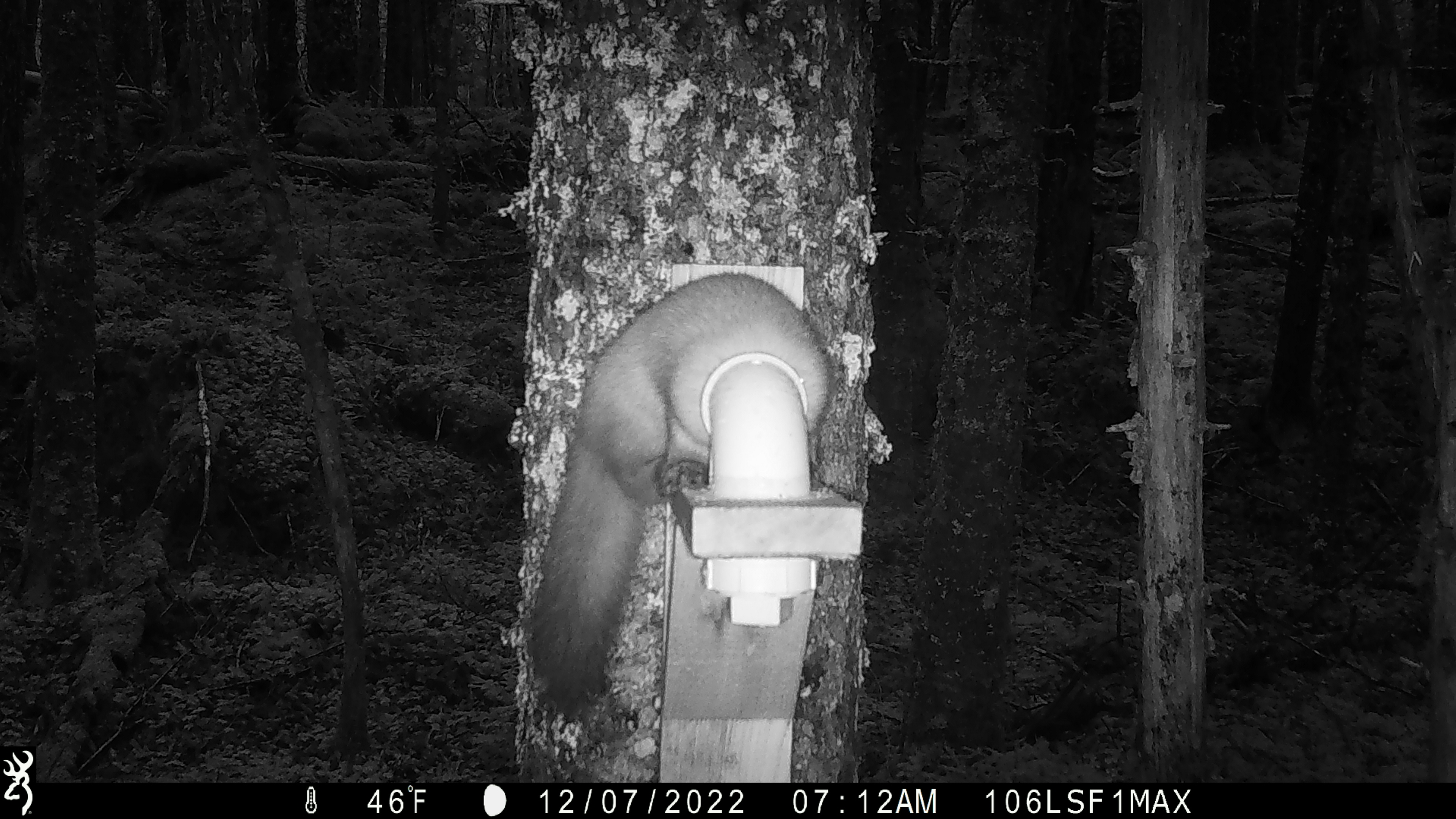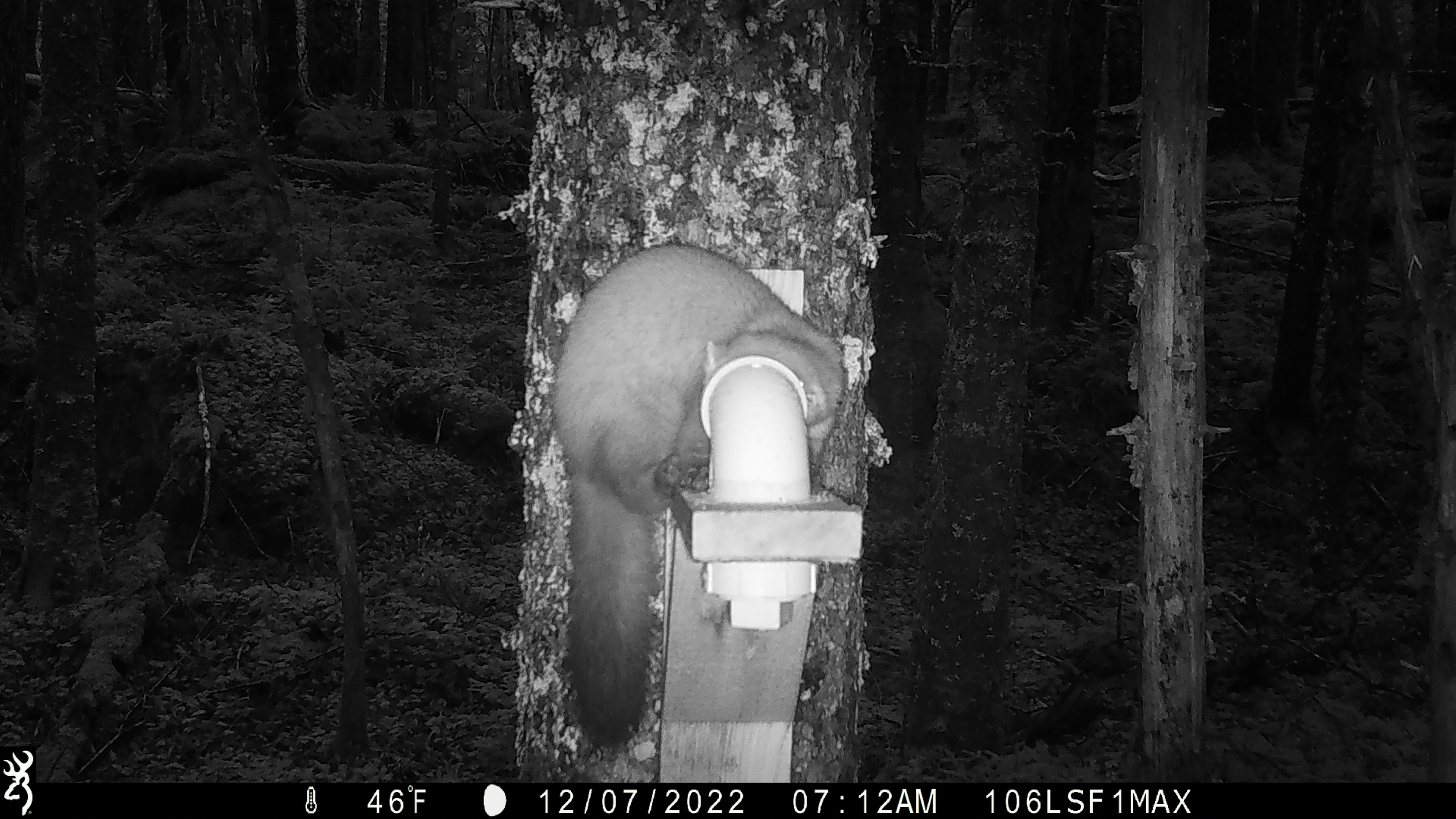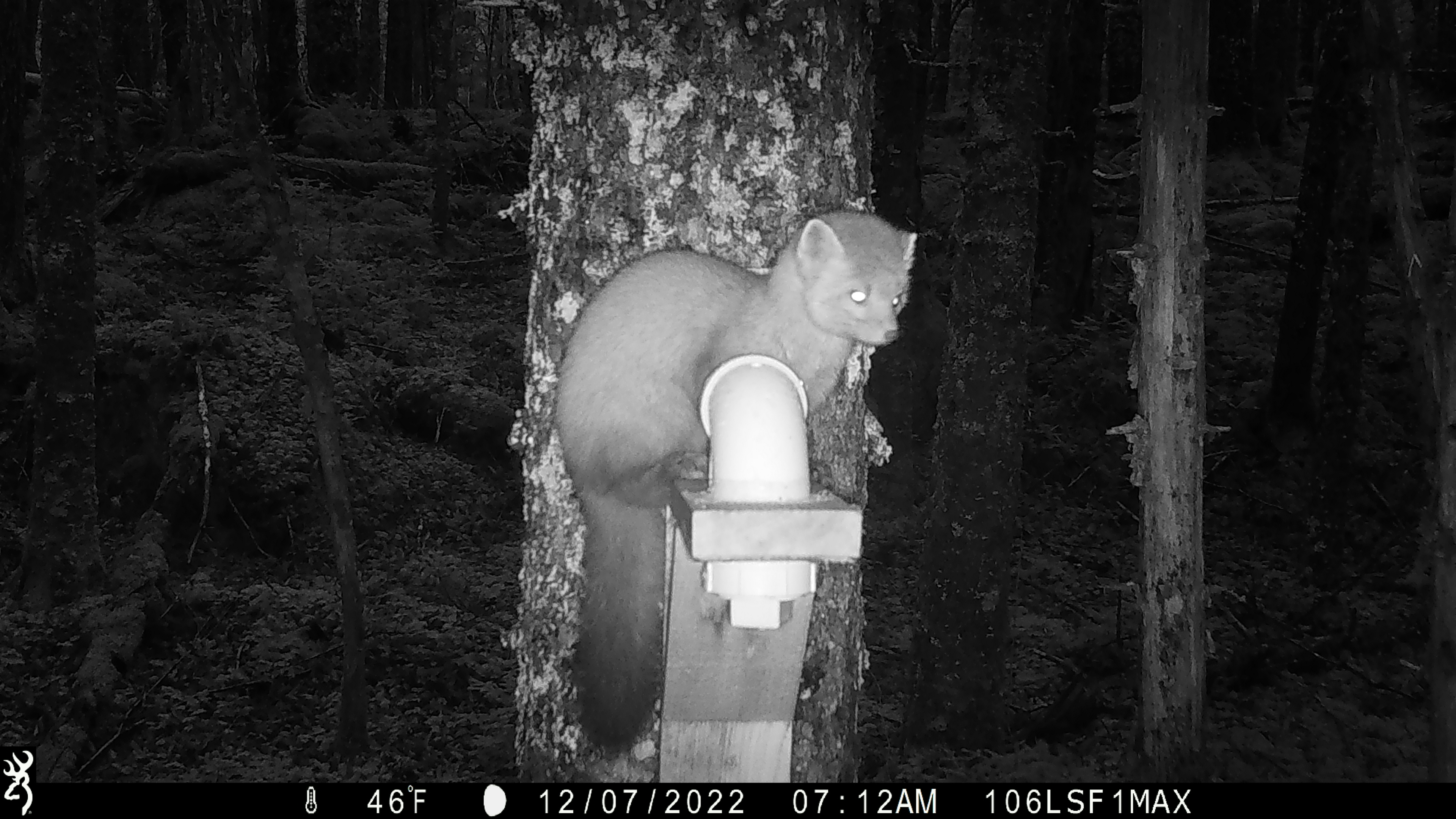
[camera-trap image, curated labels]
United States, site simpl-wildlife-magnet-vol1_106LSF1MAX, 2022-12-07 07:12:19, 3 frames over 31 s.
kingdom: Animalia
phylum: Chordata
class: Mammalia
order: Carnivora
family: Mustelidae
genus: Martes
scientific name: Martes americana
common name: american marten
American marten (Martes americana).